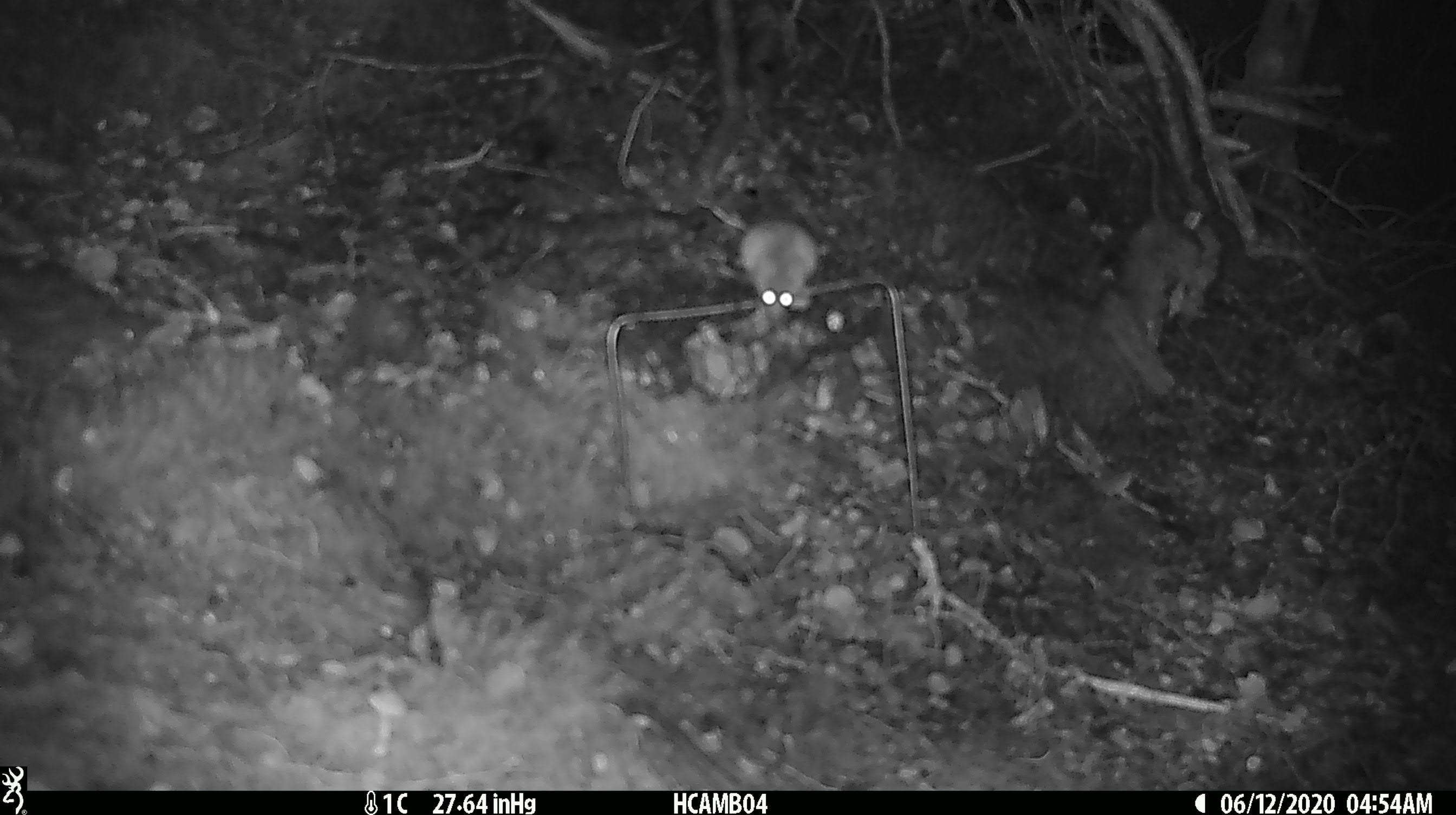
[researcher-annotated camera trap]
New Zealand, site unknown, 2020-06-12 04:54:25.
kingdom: Animalia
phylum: Chordata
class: Mammalia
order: Rodentia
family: Muridae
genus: Mus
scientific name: Mus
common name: mouse